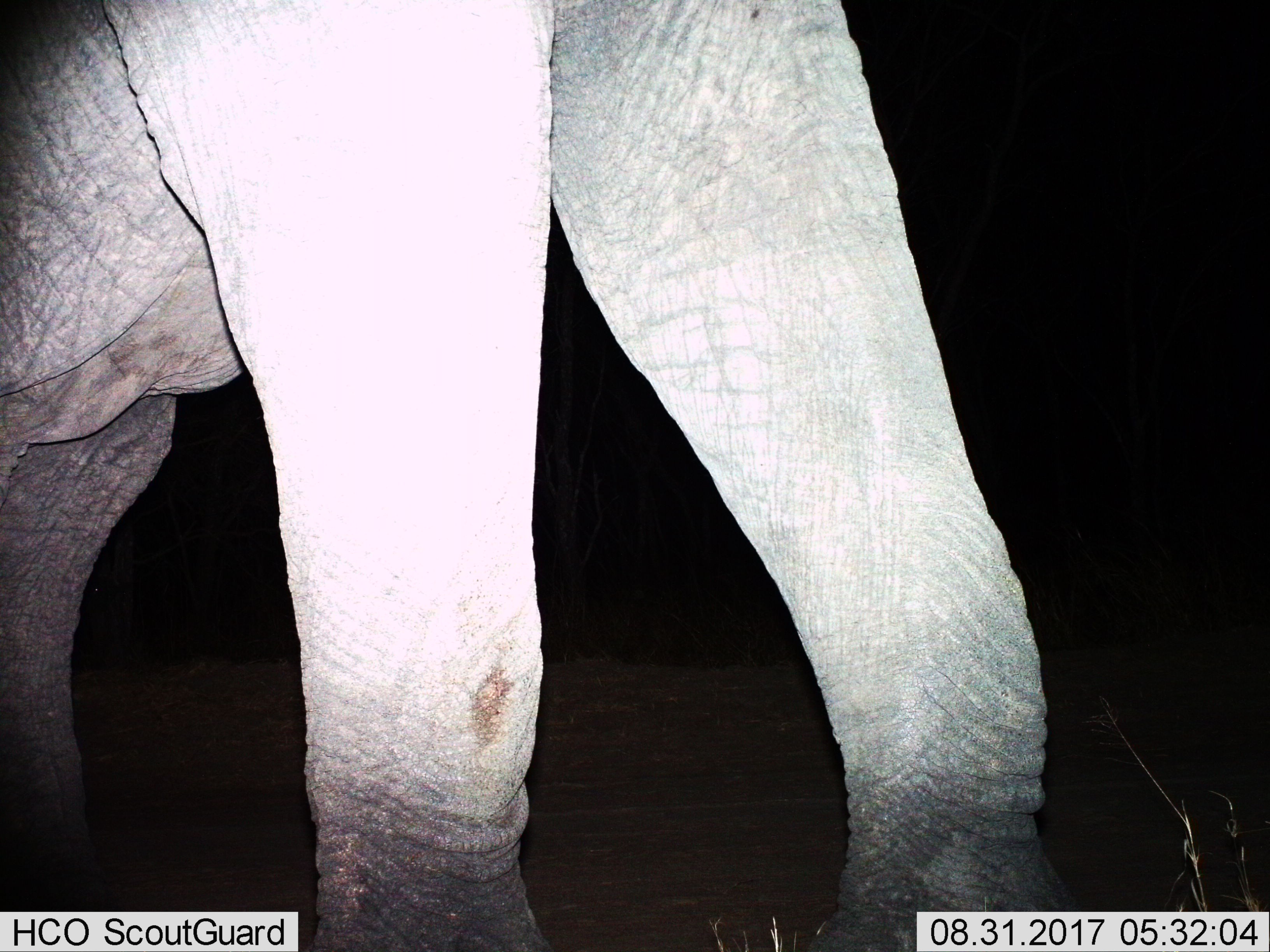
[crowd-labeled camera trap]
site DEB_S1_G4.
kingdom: Animalia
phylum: Chordata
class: Mammalia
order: Proboscidea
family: Elephantidae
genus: Loxodonta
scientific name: Loxodonta africana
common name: african bush elephant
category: elephant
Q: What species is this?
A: Elephant (african bush elephant) (Loxodonta africana).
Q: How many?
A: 1.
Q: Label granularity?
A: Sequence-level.